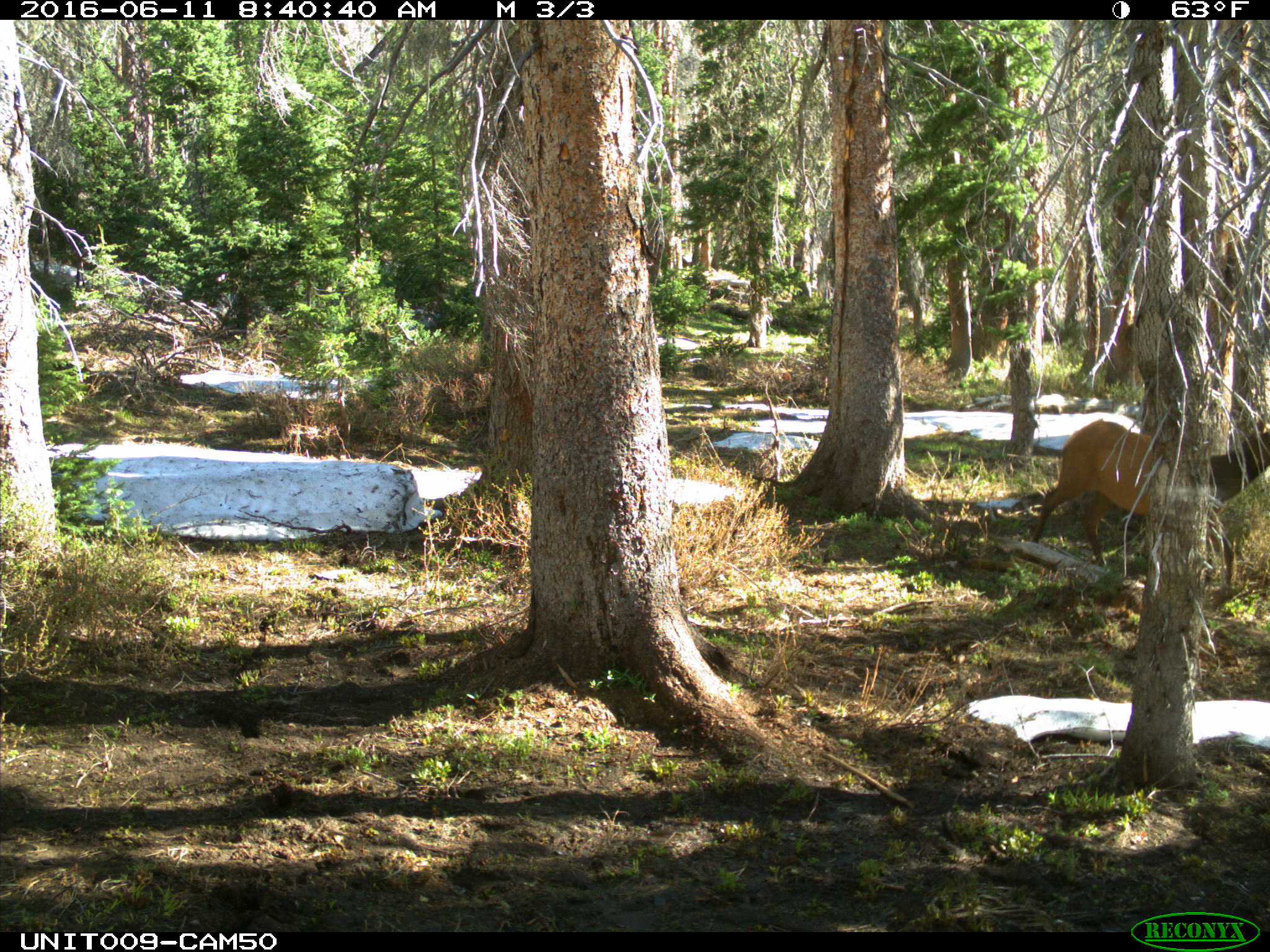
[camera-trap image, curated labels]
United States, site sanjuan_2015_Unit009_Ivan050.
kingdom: Animalia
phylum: Chordata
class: Mammalia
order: Artiodactyla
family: Cervidae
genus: Cervus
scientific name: Cervus elaphus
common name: red deer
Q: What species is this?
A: Cervus elaphus (red deer).